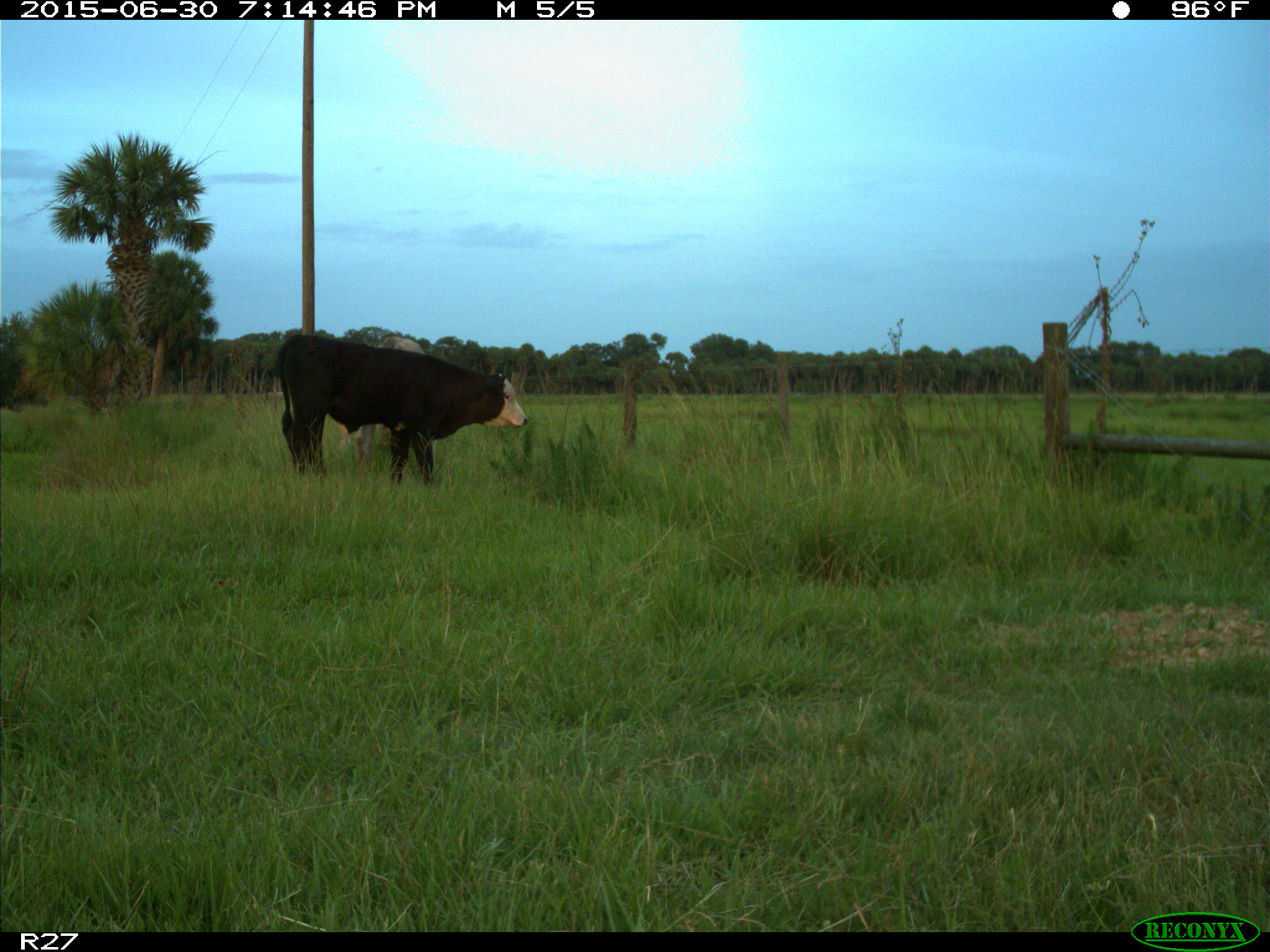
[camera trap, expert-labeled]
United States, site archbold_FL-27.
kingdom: Animalia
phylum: Chordata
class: Mammalia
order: Artiodactyla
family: Bovidae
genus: Bos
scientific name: Bos taurus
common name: domestic cow